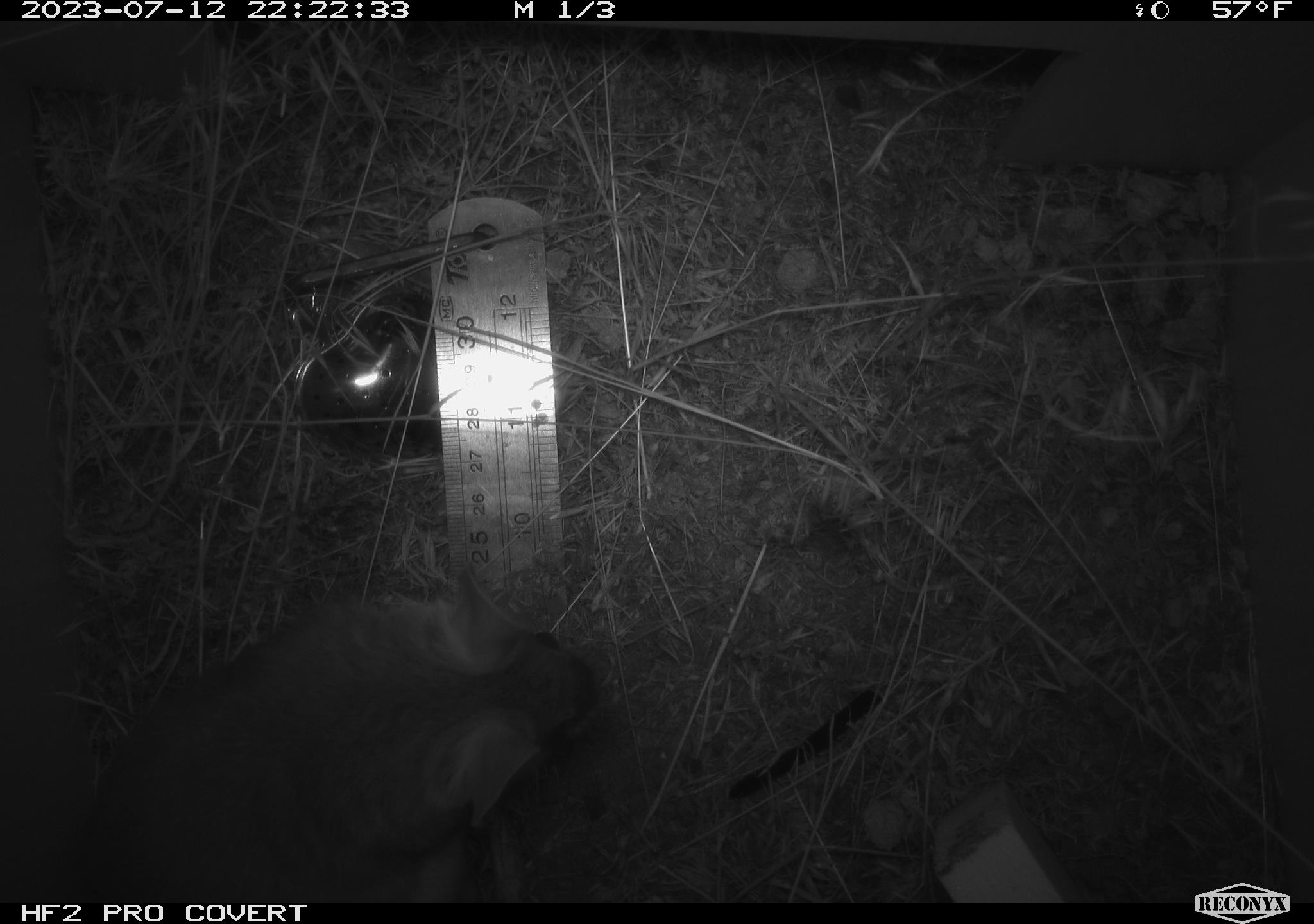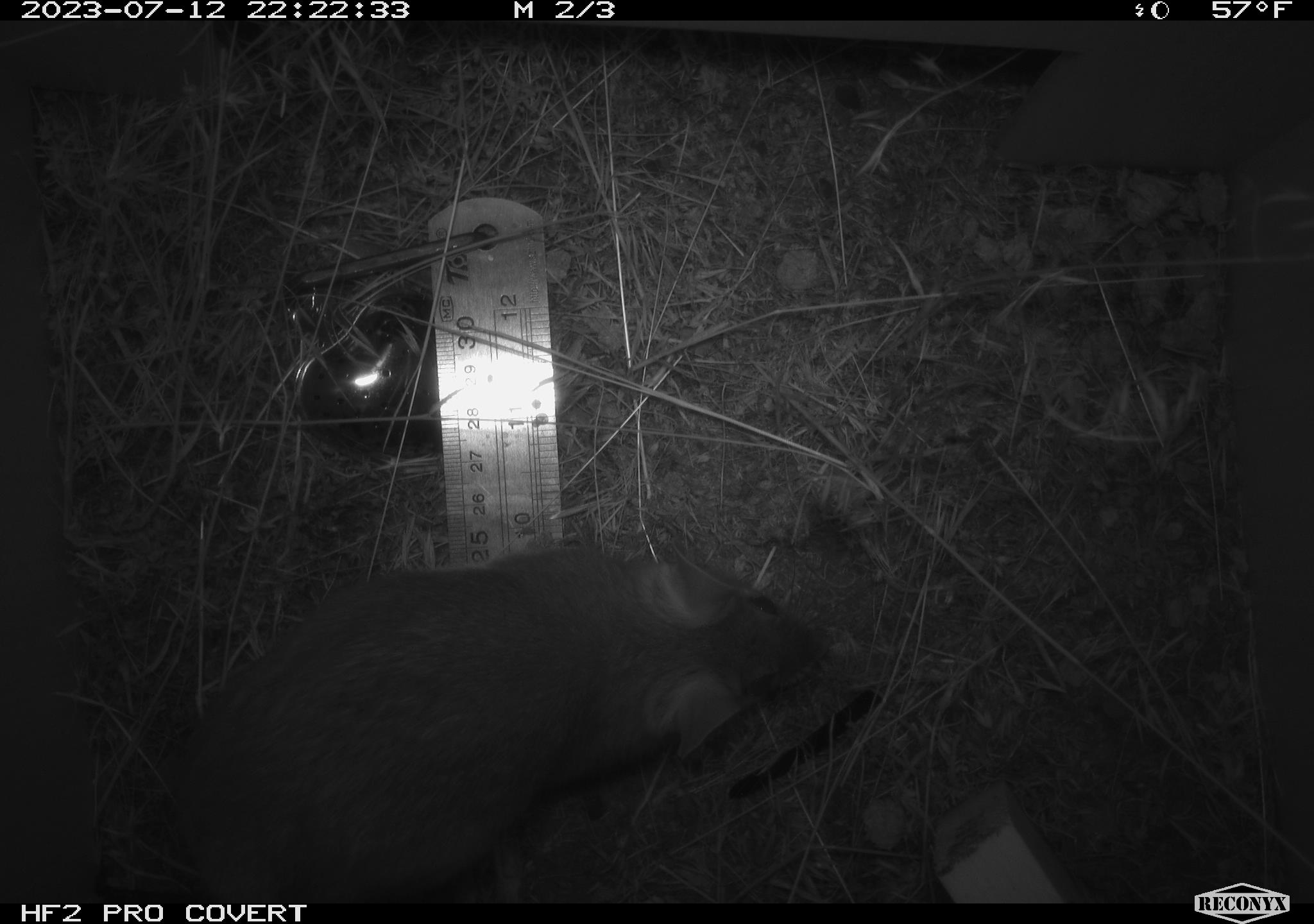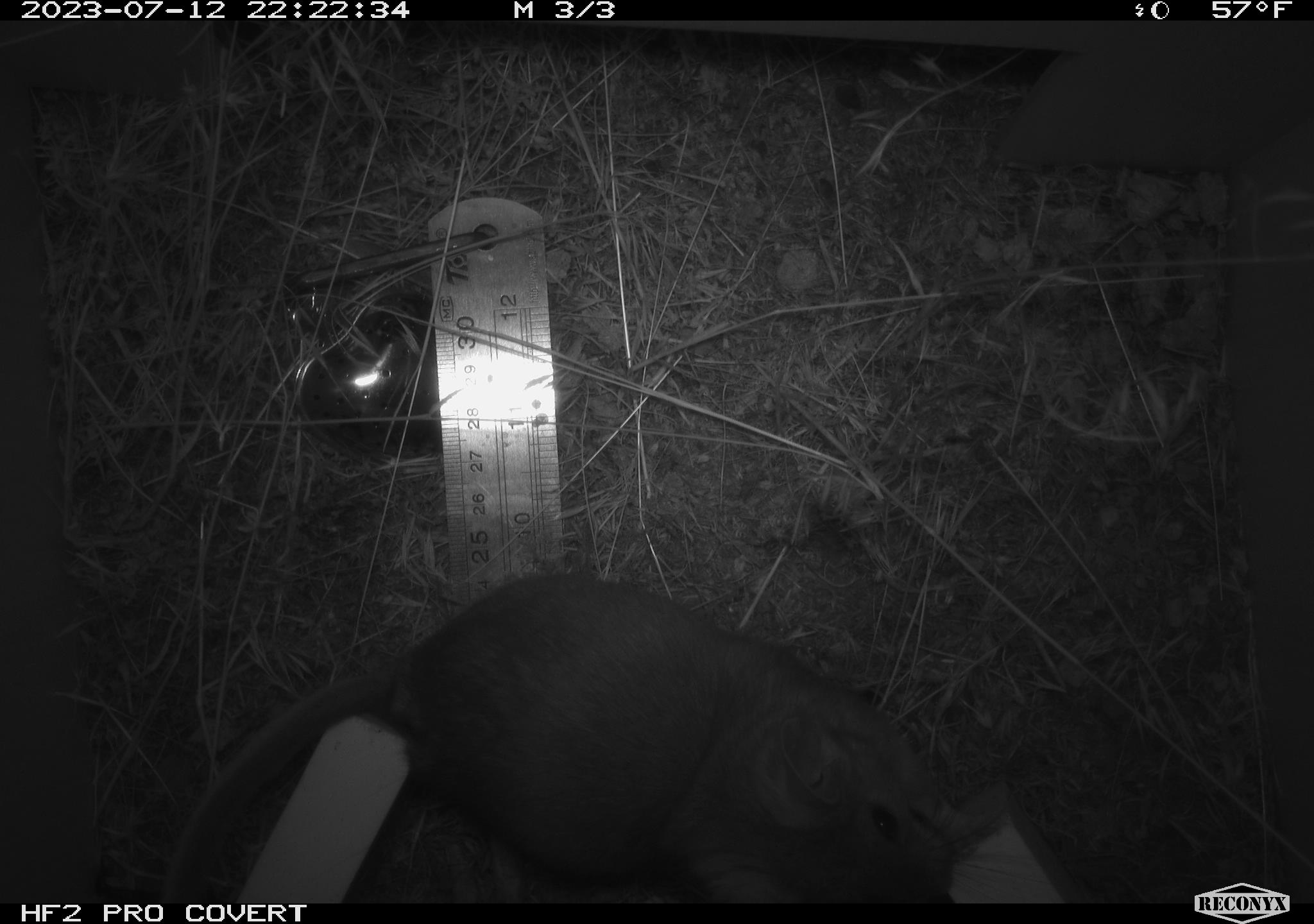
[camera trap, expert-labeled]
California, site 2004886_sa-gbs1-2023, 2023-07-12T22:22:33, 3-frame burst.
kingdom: Animalia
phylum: Chordata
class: Mammalia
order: Rodentia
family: Cricetidae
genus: Neotoma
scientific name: Neotoma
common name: pack rat or woodrat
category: neotoma species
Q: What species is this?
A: Neotoma species (pack rat or woodrat) (Neotoma).